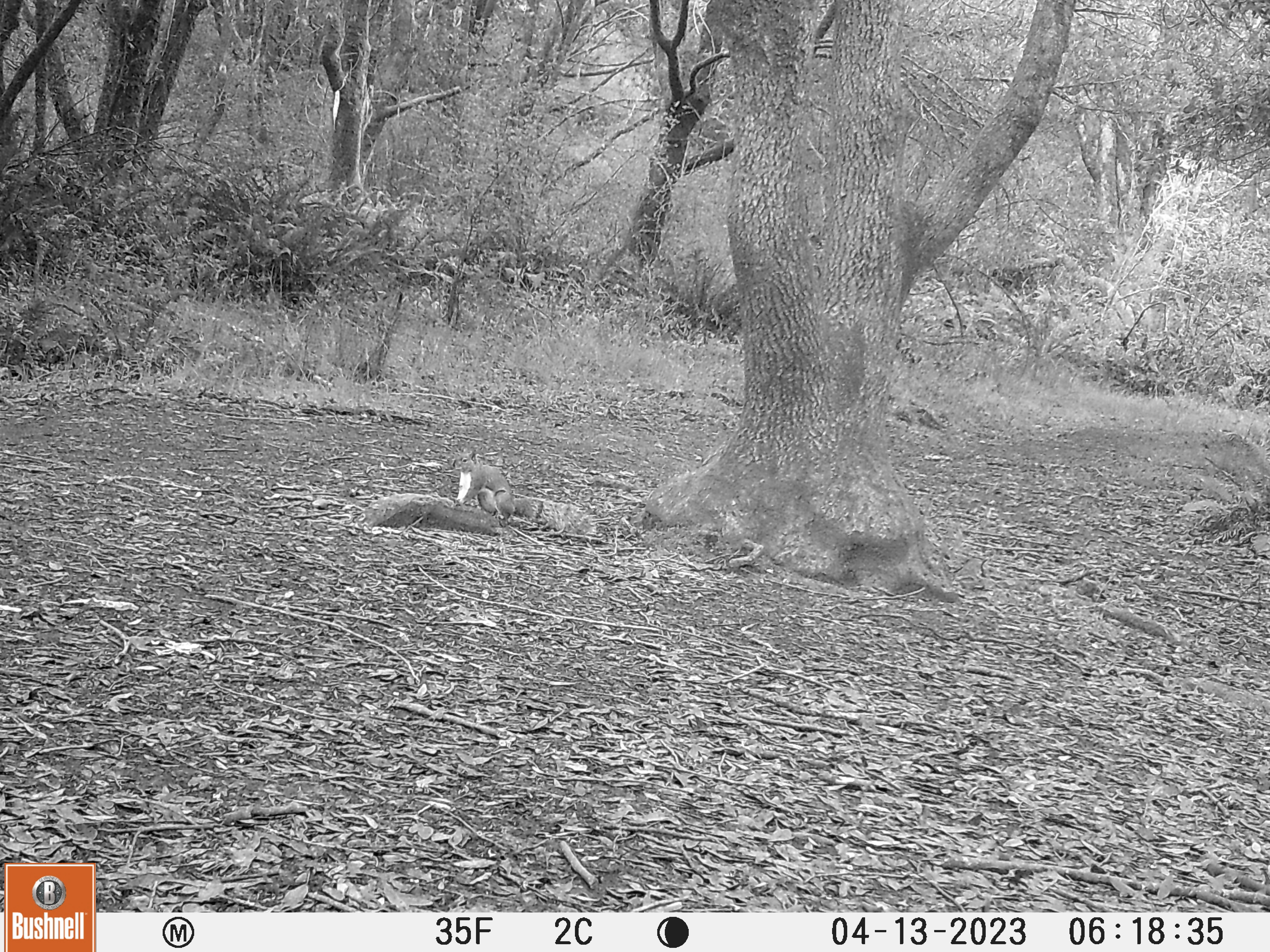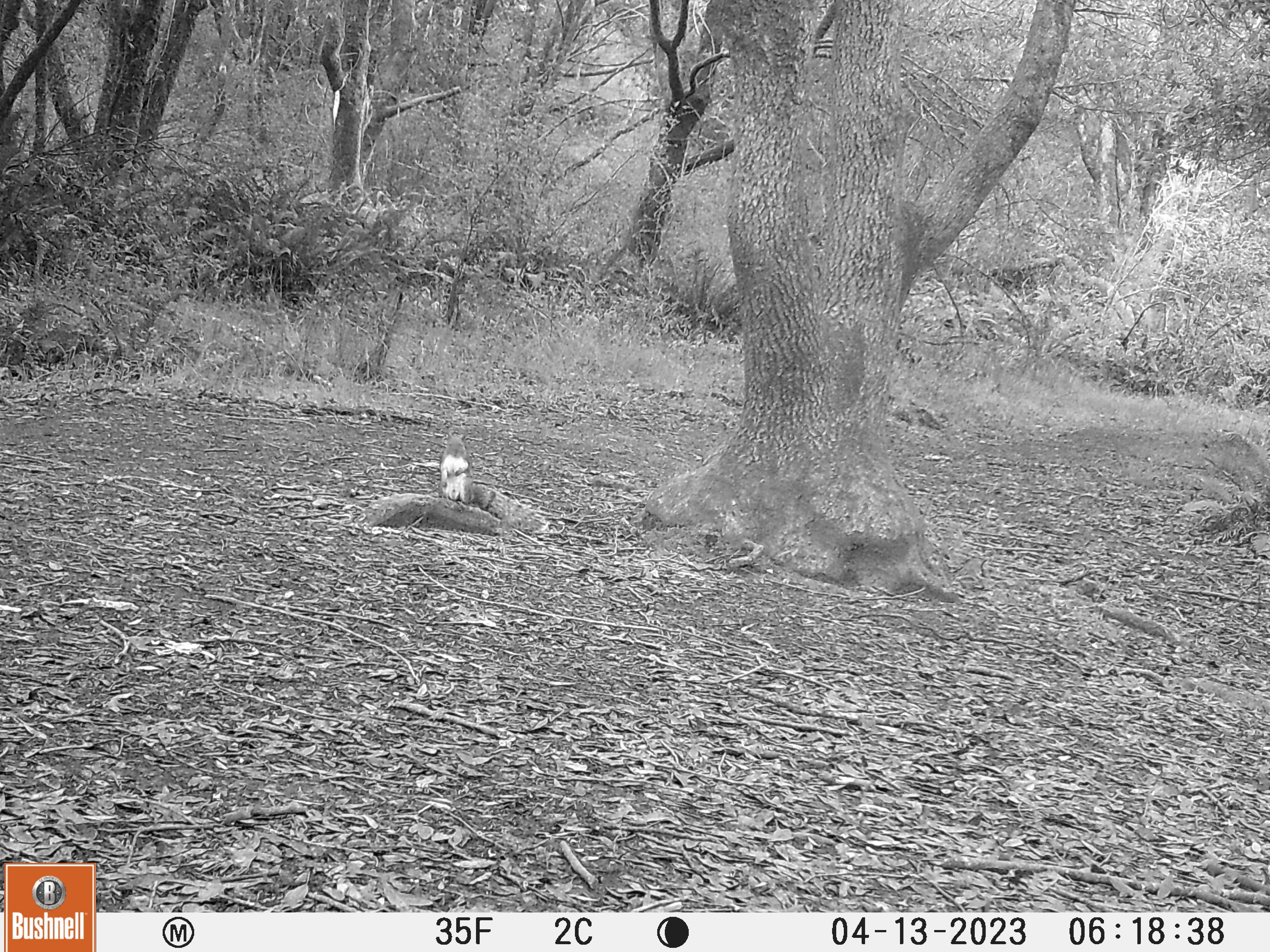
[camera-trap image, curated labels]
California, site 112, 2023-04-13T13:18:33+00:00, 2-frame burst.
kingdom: Animalia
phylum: Chordata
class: Mammalia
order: Rodentia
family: Sciuridae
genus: Sciurus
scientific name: Sciurus griseus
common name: western gray squirrel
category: western grey squirrel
Western grey squirrel (western gray squirrel) (Sciurus griseus).